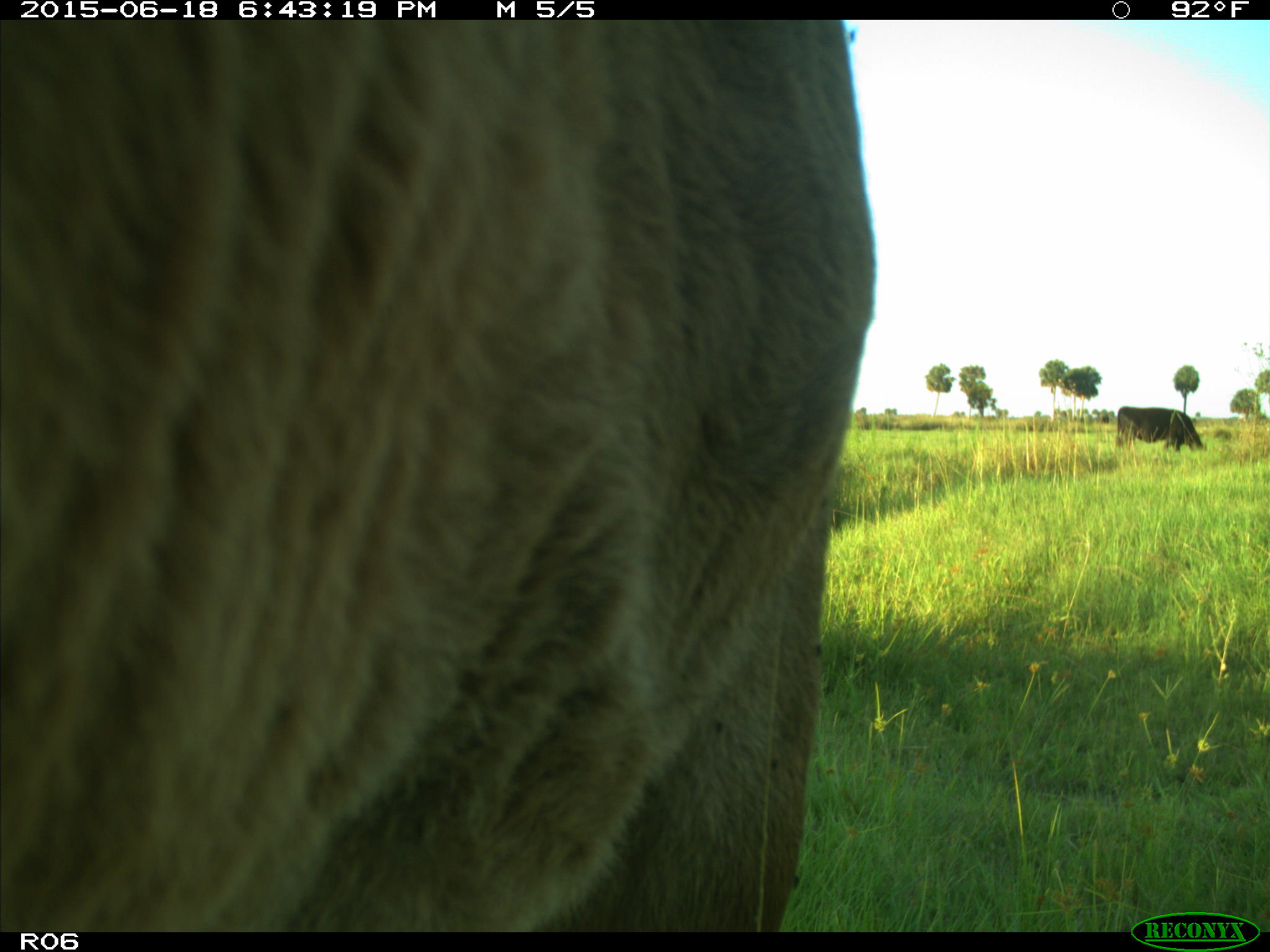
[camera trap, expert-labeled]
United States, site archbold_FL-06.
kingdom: Animalia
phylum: Chordata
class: Mammalia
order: Artiodactyla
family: Bovidae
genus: Bos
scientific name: Bos taurus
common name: domestic cow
Bos taurus (domestic cow).